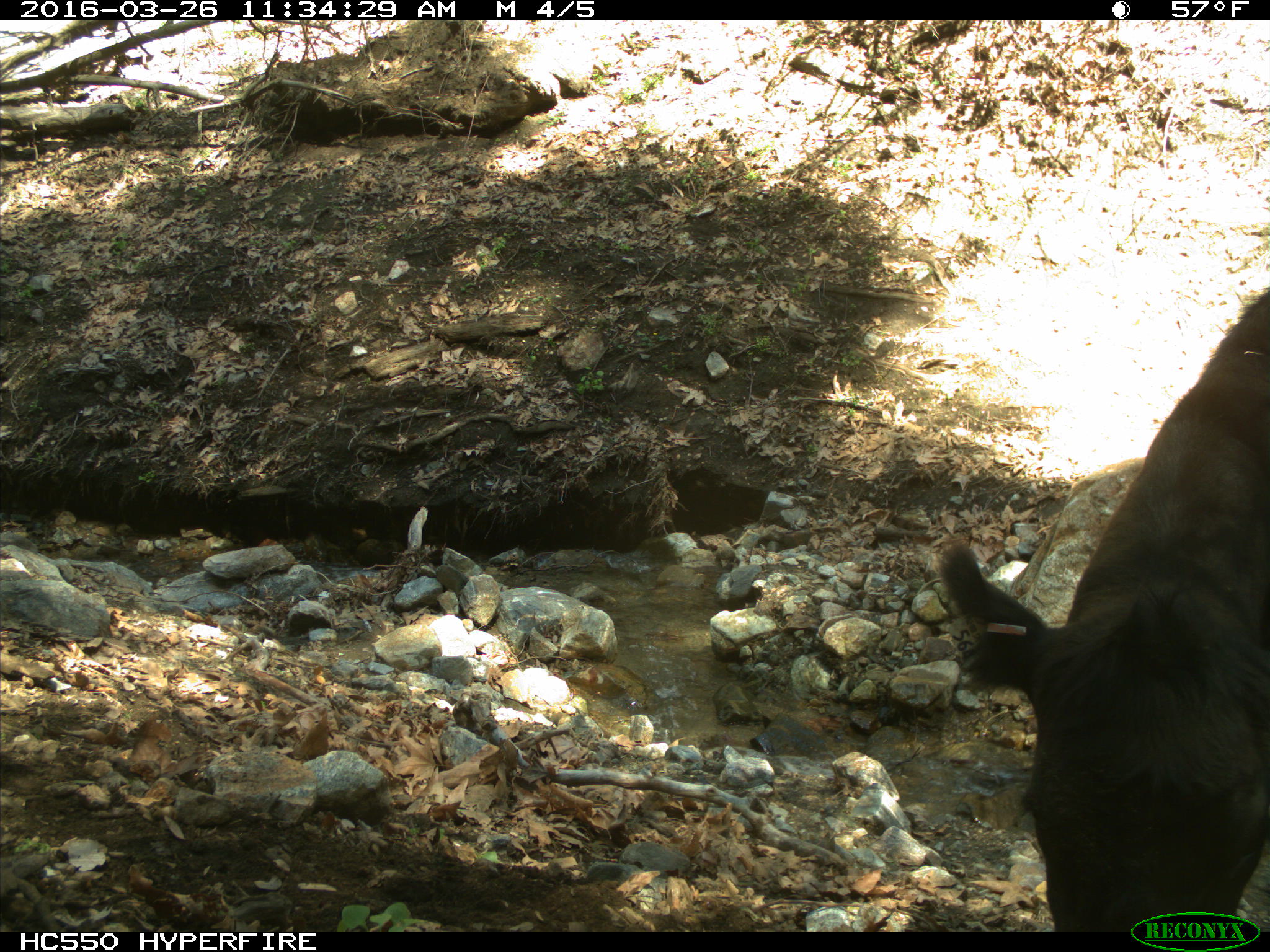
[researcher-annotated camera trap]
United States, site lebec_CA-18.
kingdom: Animalia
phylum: Chordata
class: Mammalia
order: Artiodactyla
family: Bovidae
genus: Bos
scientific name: Bos taurus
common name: domestic cow